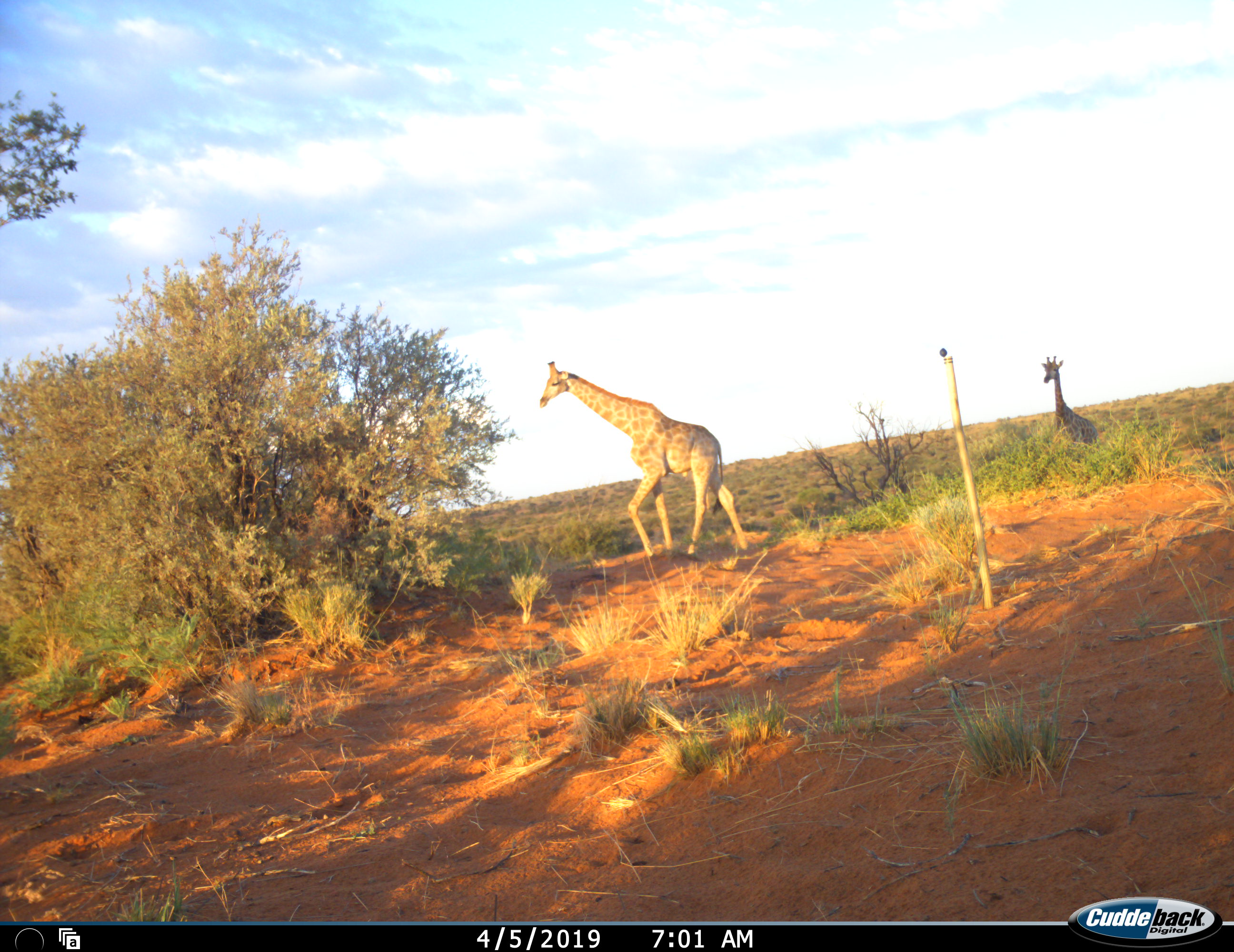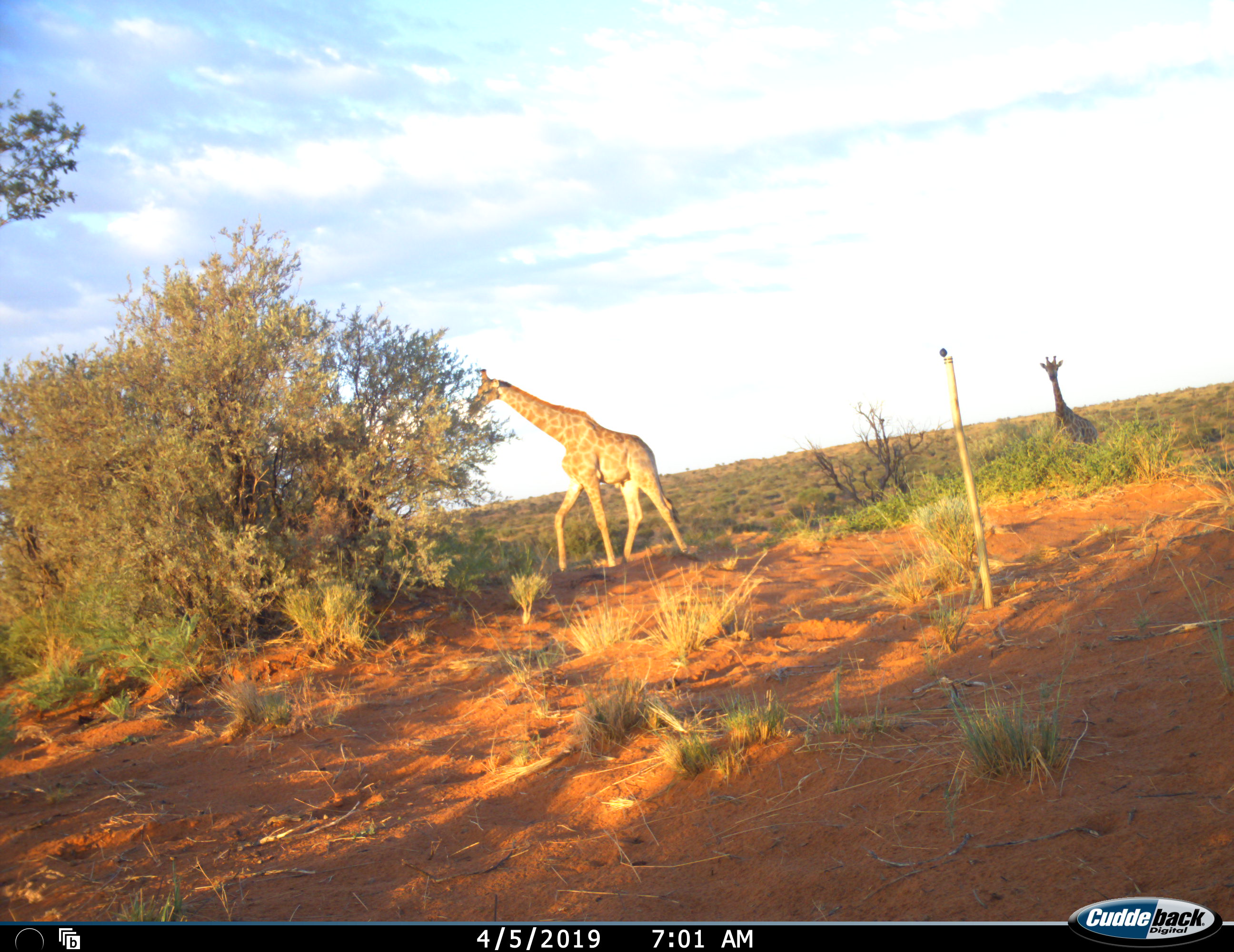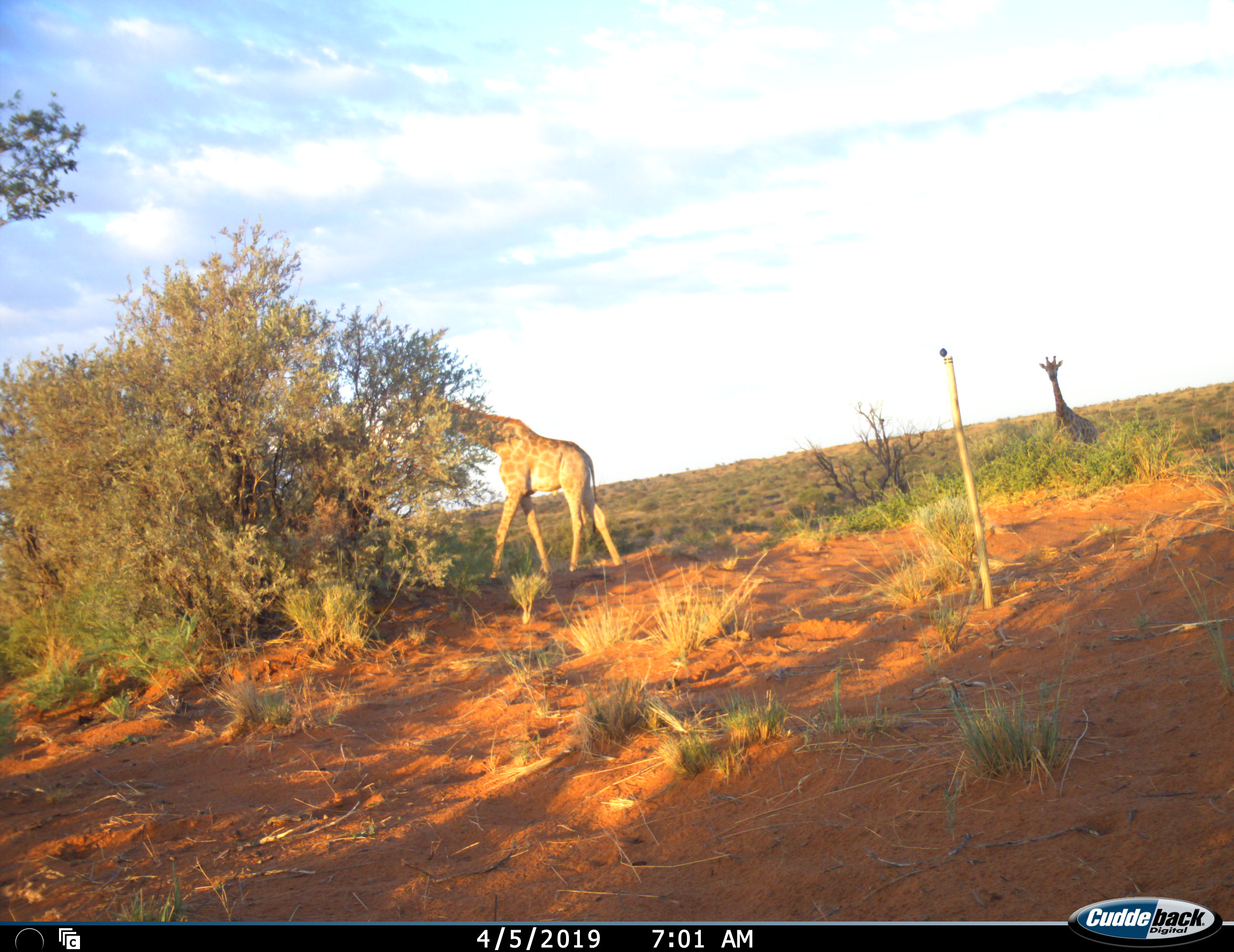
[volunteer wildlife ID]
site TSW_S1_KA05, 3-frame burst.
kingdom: Animalia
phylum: Chordata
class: Mammalia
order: Artiodactyla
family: Giraffidae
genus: Giraffa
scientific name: Giraffa camelopardalis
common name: giraffe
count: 2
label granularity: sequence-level